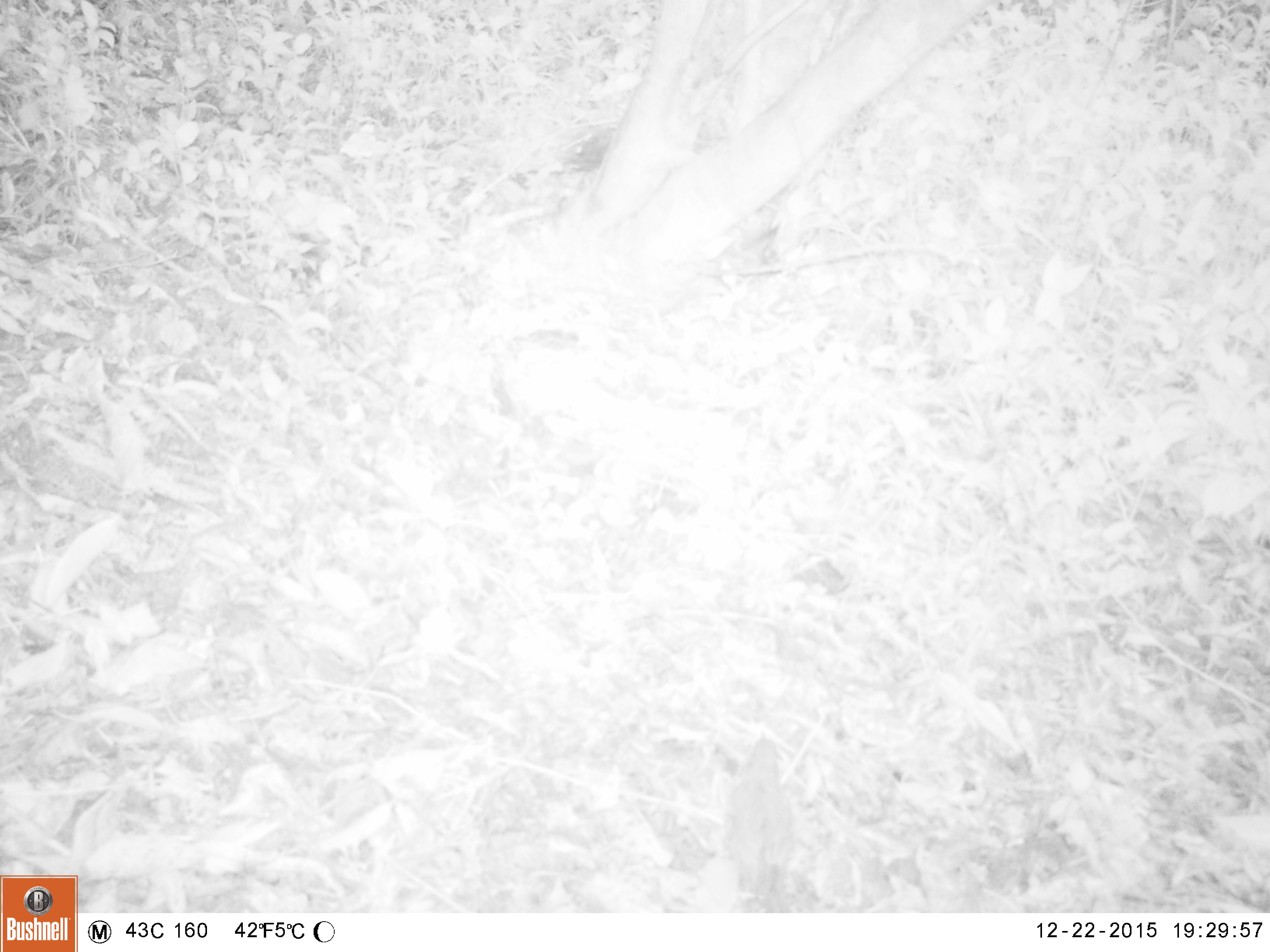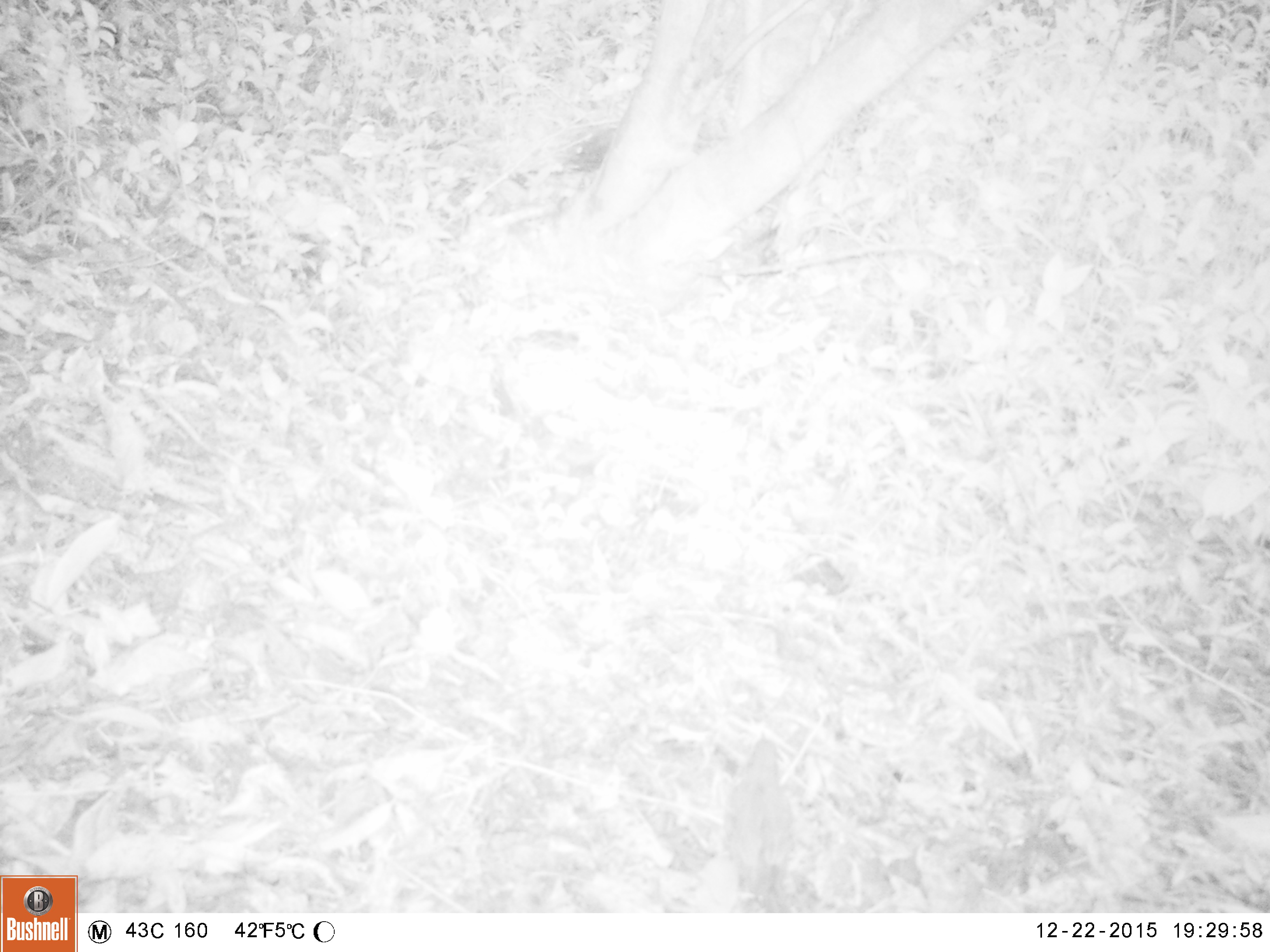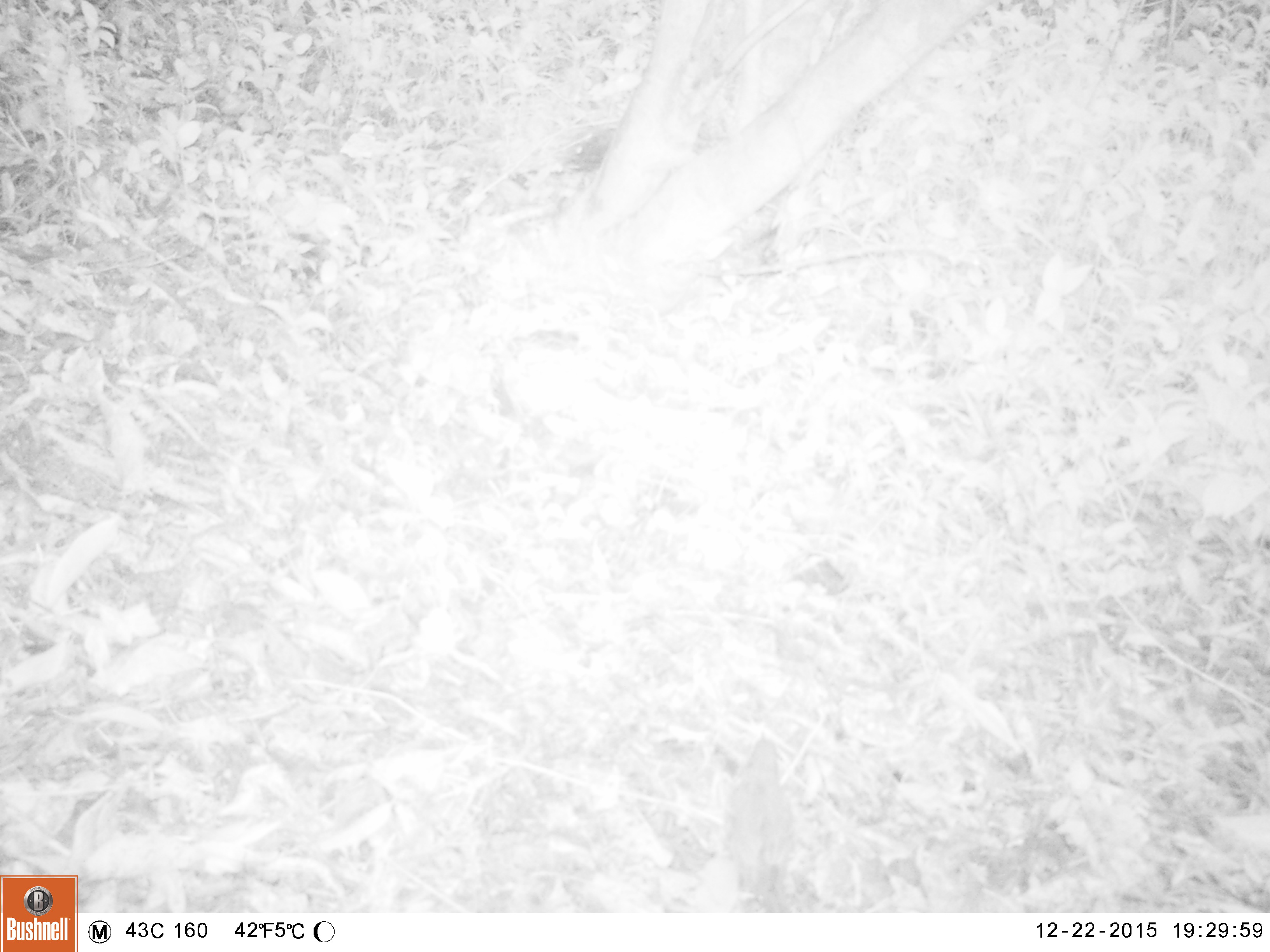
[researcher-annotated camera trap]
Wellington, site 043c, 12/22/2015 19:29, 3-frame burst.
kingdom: Animalia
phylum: Chordata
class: Aves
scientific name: Aves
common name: bird